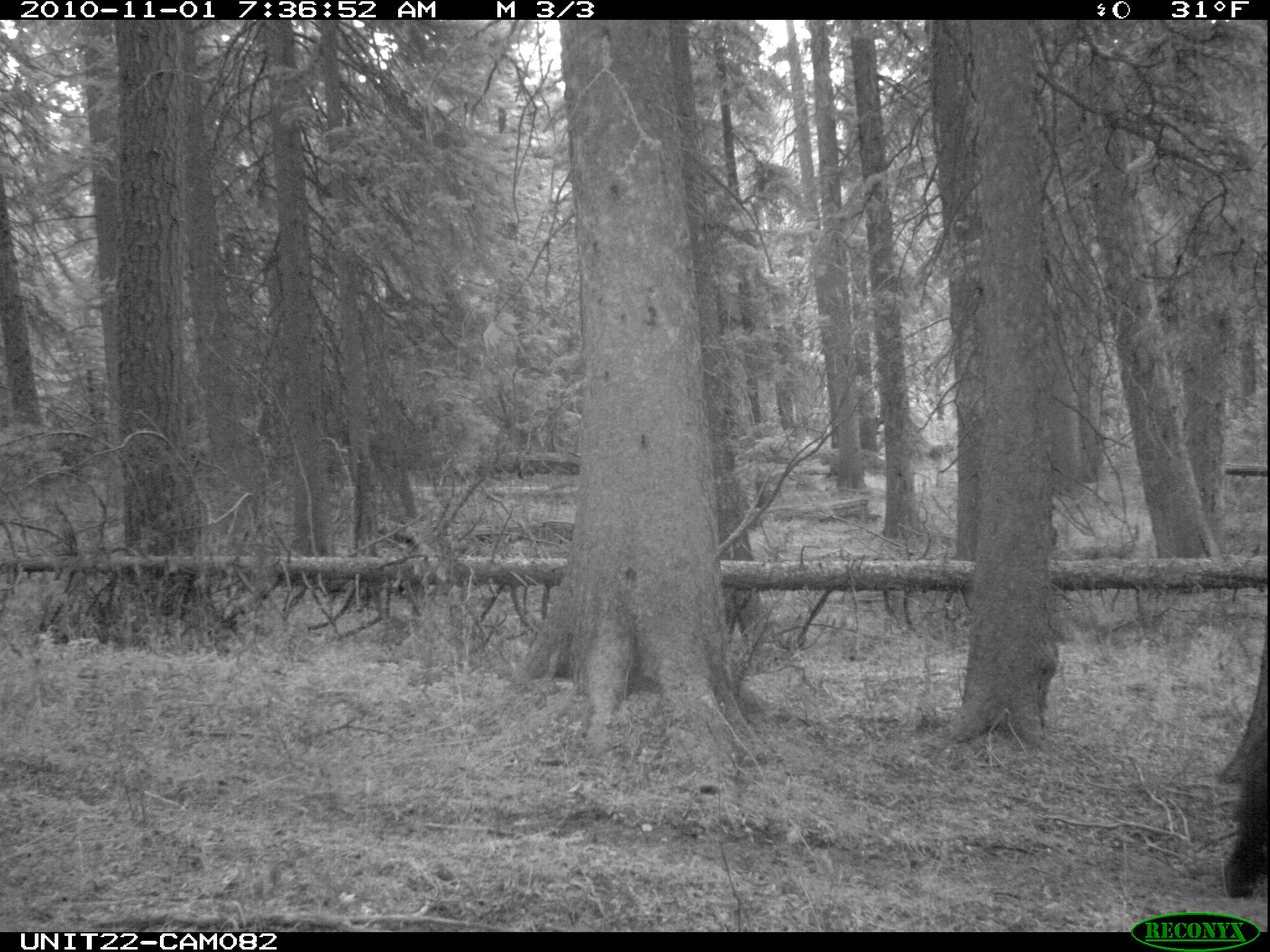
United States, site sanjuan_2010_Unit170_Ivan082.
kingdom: Animalia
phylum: Chordata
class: Mammalia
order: Carnivora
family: Ursidae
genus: Ursus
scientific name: Ursus americanus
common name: american black bear